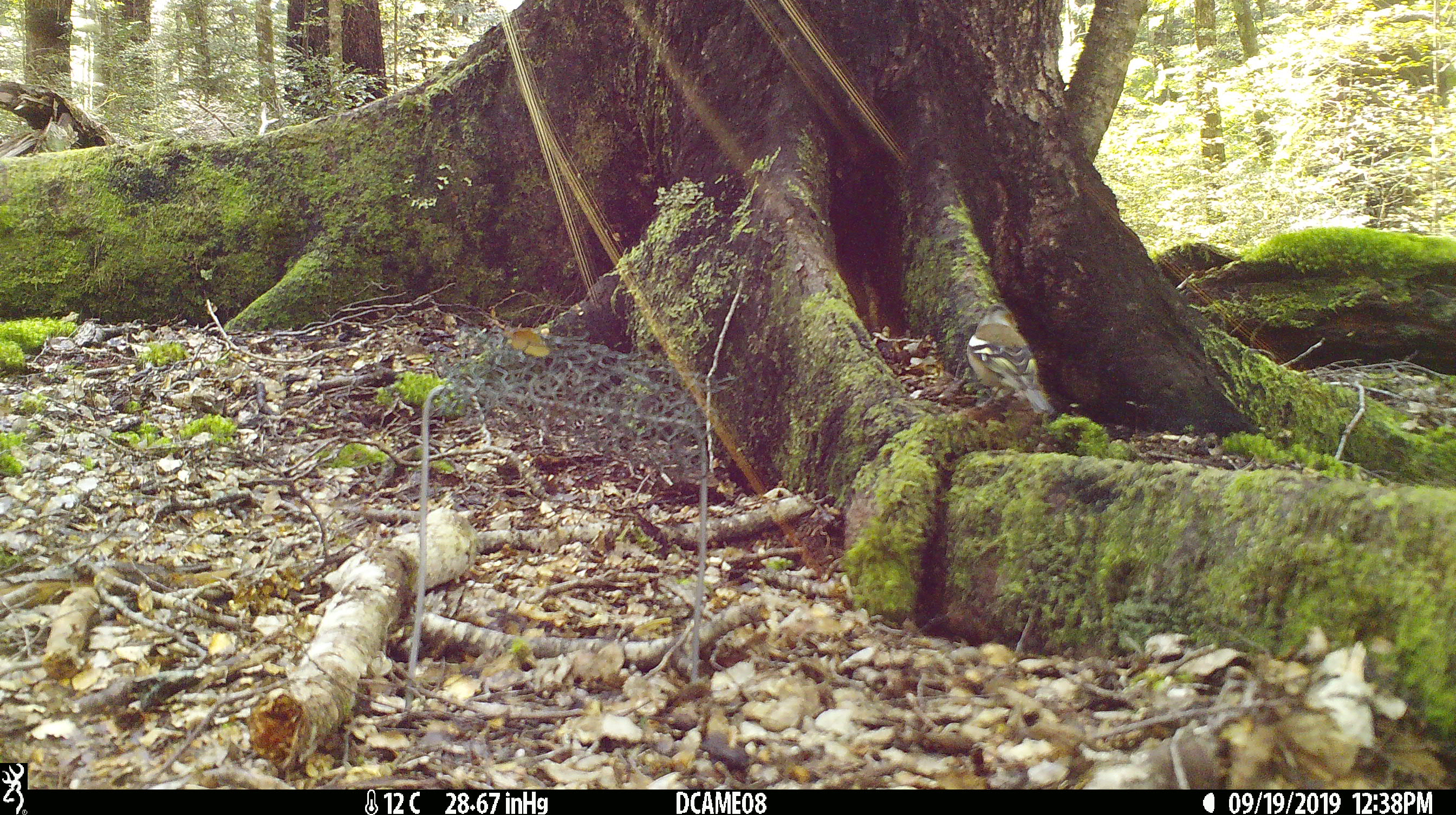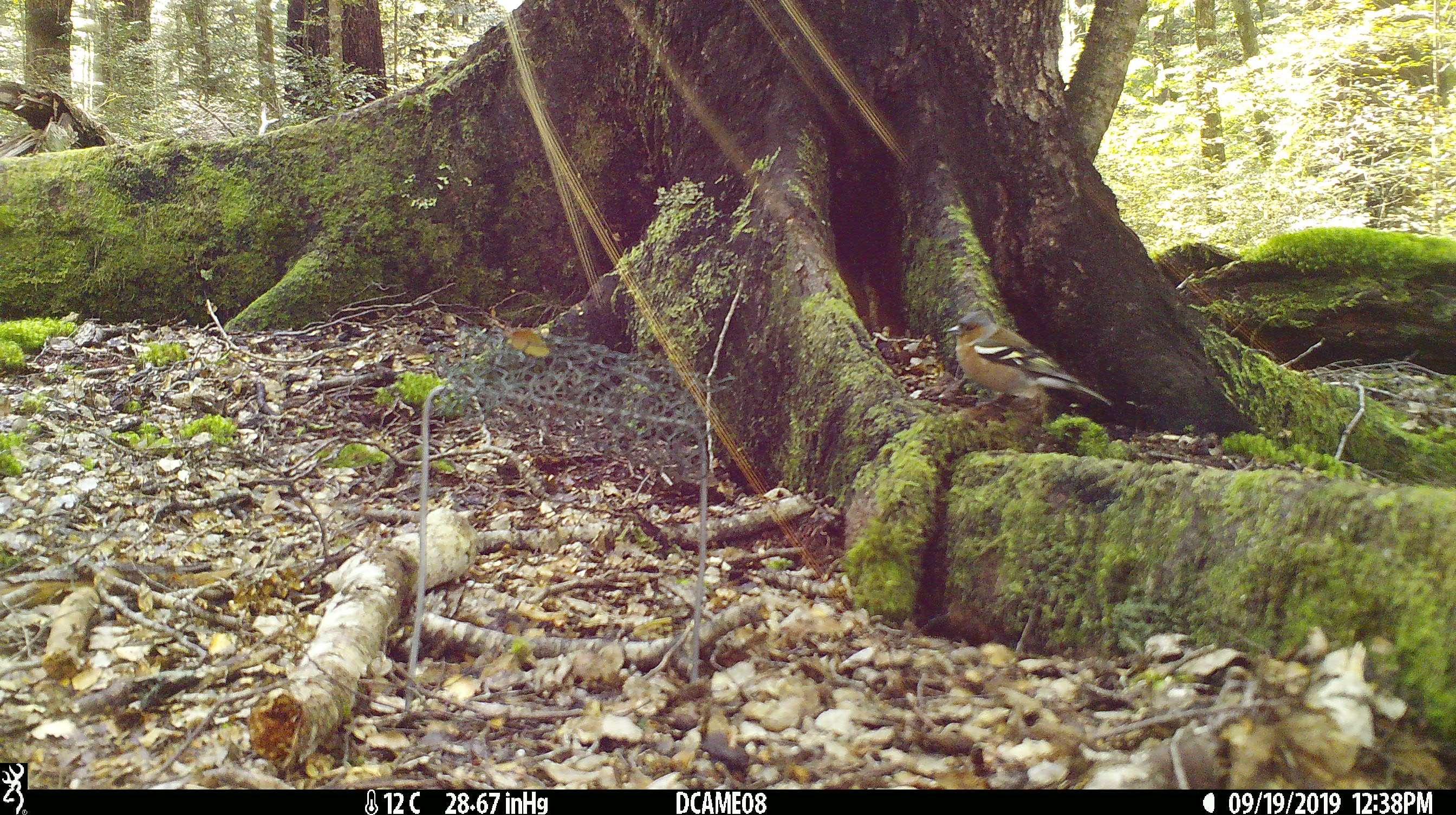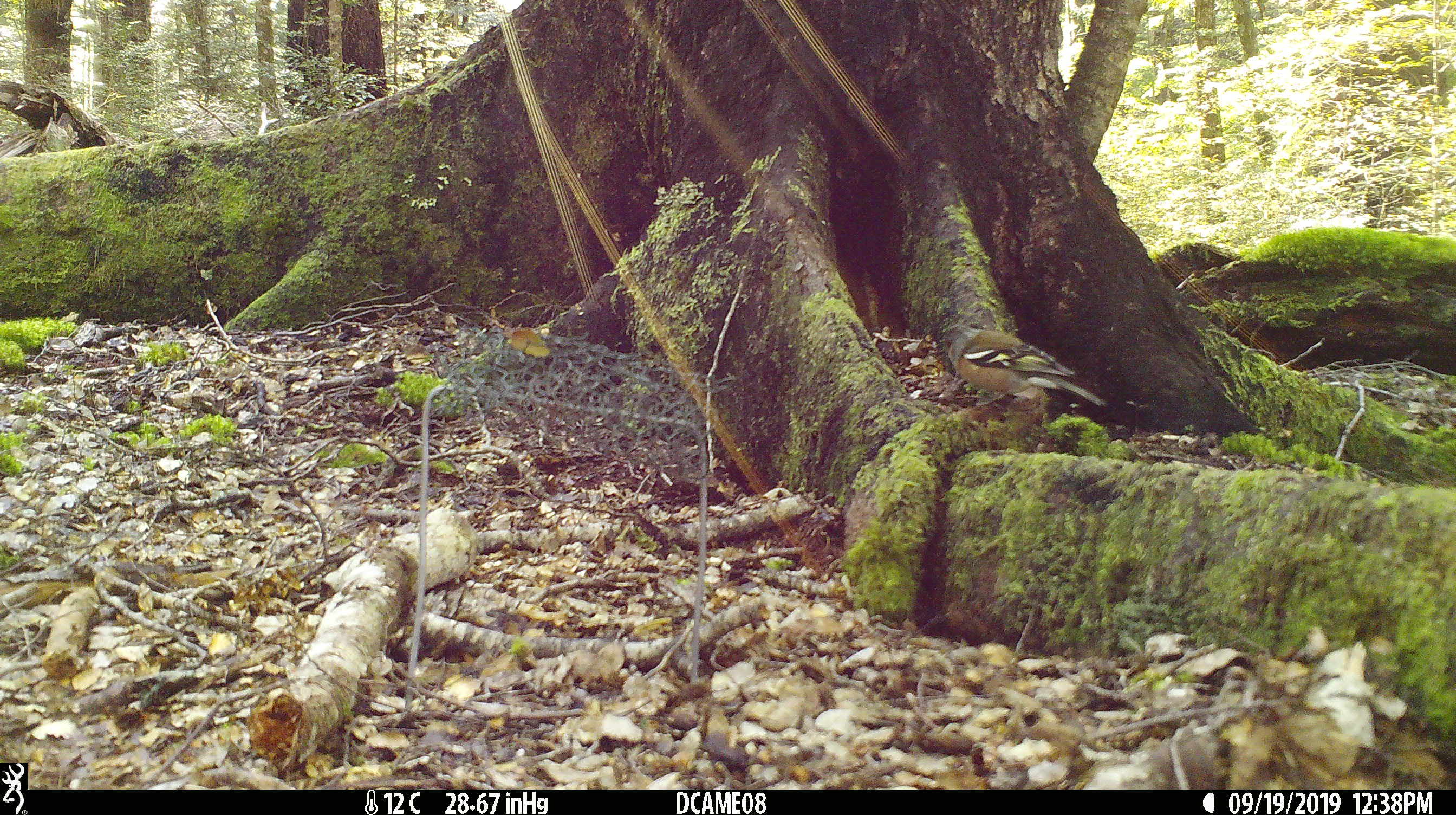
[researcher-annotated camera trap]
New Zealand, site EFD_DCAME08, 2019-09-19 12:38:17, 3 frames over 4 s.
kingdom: Animalia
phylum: Chordata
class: Aves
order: Passeriformes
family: Fringillidae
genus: Fringilla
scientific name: Fringilla coelebs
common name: common chaffinch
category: chaffinch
Chaffinch (common chaffinch) (Fringilla coelebs).